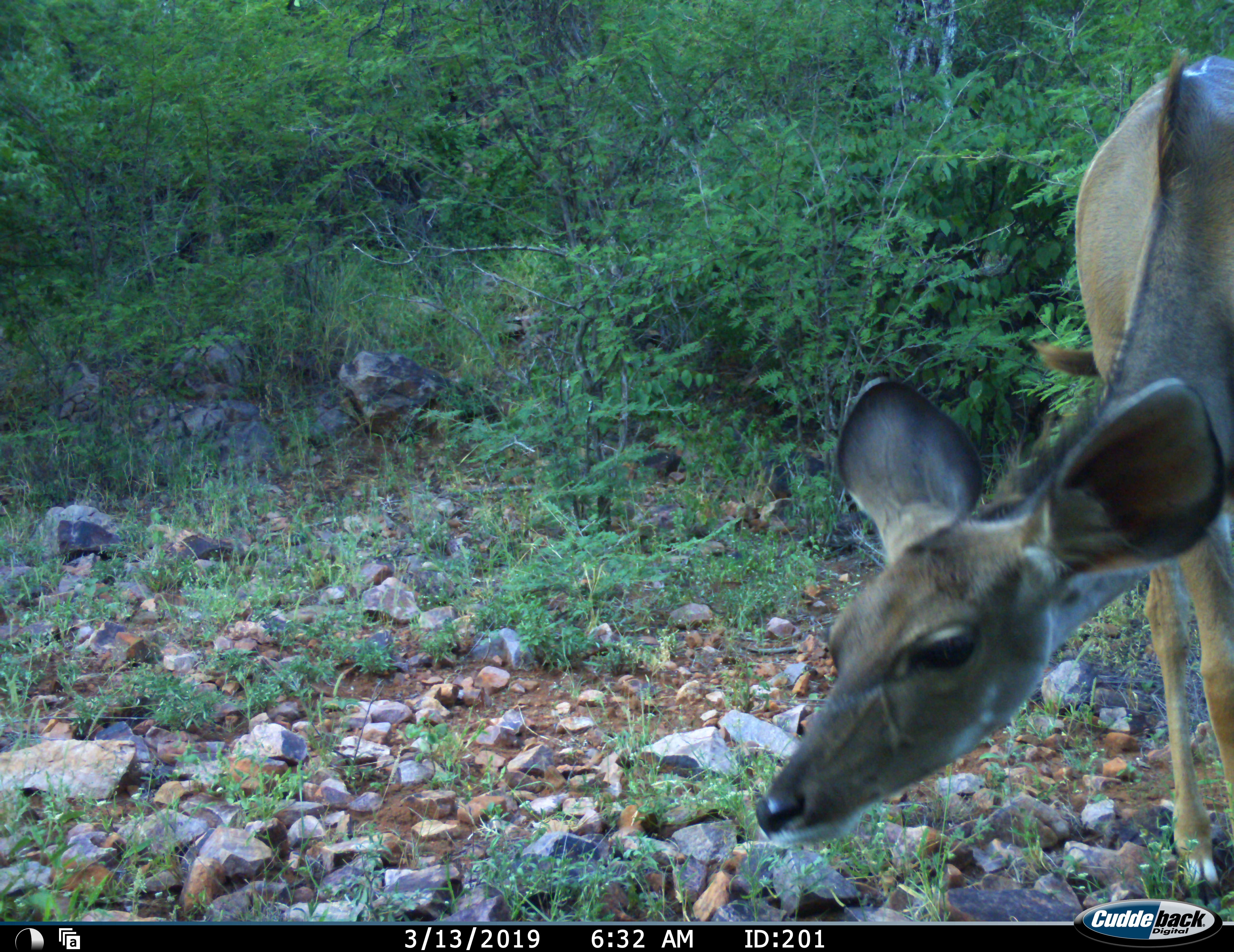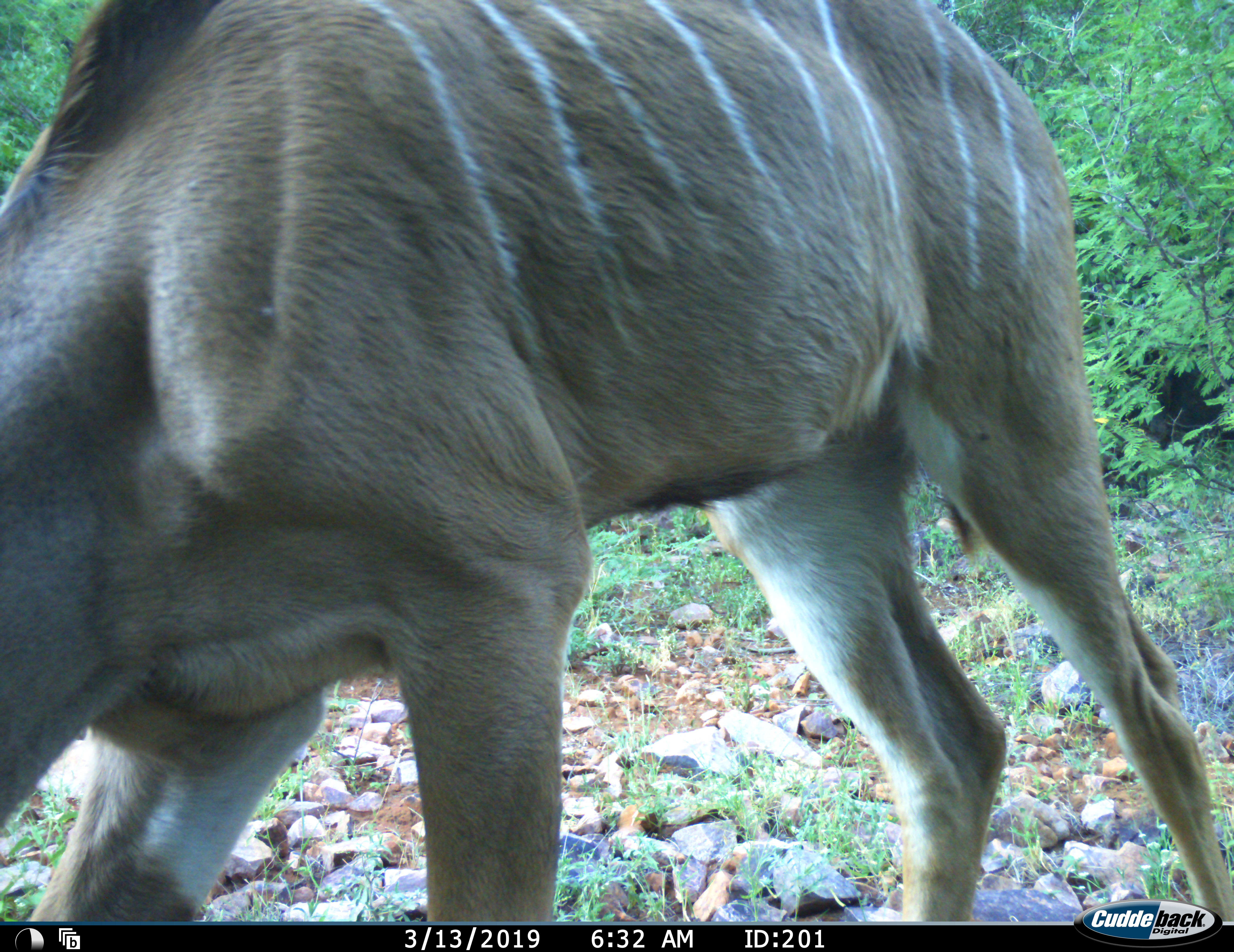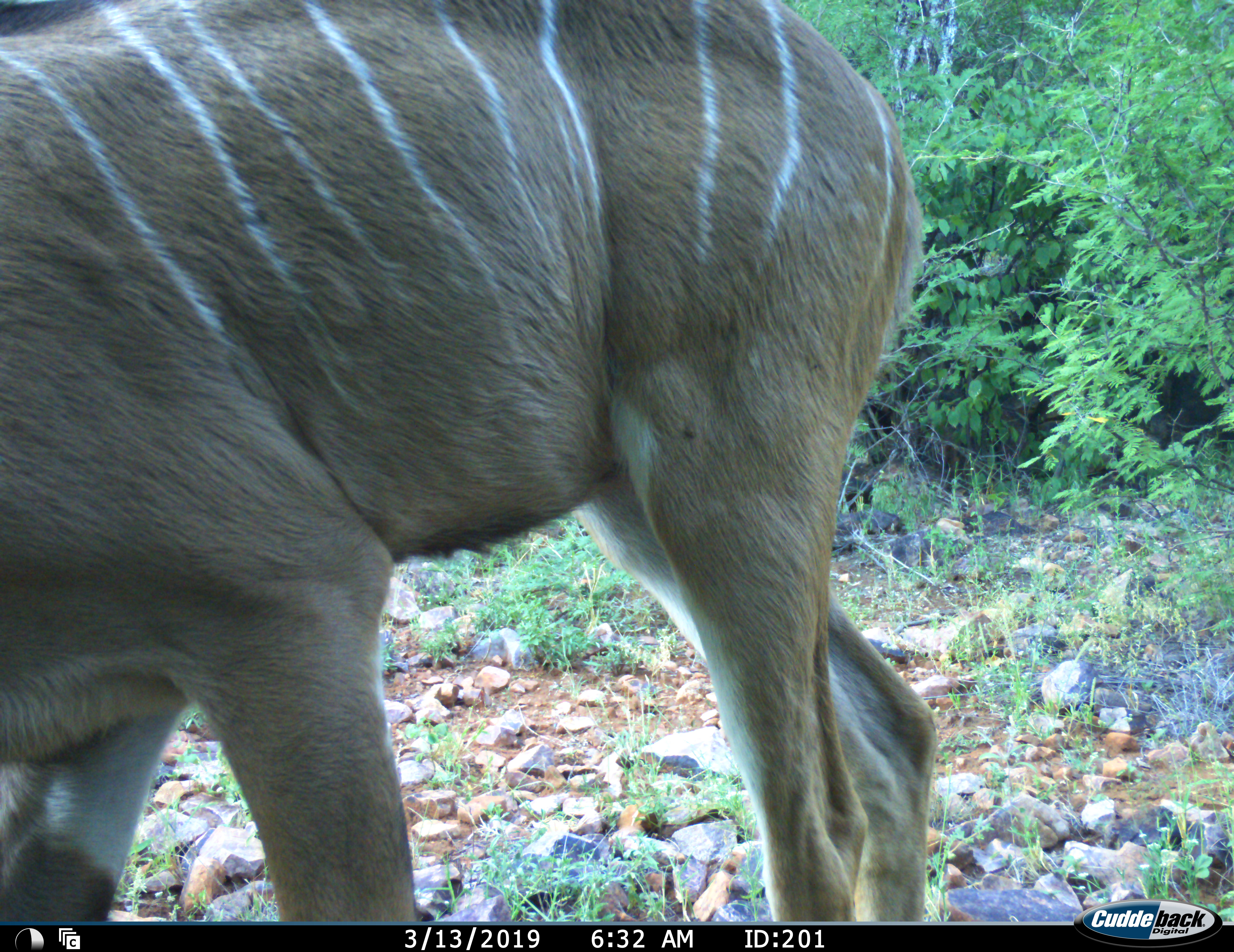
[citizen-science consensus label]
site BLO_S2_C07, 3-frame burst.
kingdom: Animalia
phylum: Chordata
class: Mammalia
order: Artiodactyla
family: Bovidae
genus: Tragelaphus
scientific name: Tragelaphus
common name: kudu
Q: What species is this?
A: Kudu (Tragelaphus).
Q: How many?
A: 1.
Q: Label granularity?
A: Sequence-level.